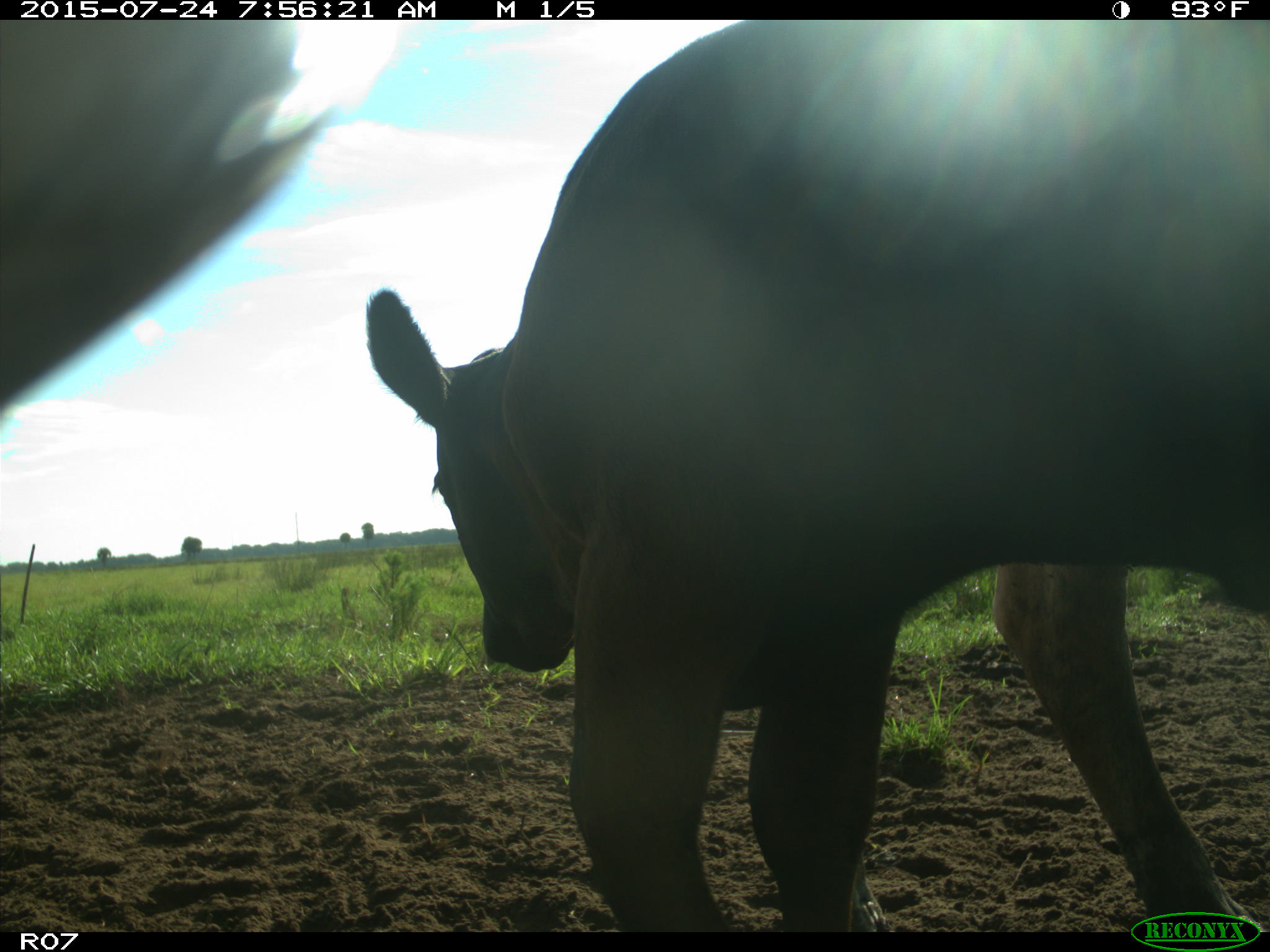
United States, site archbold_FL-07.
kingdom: Animalia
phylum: Chordata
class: Mammalia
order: Artiodactyla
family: Bovidae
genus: Bos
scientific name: Bos taurus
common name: domestic cow